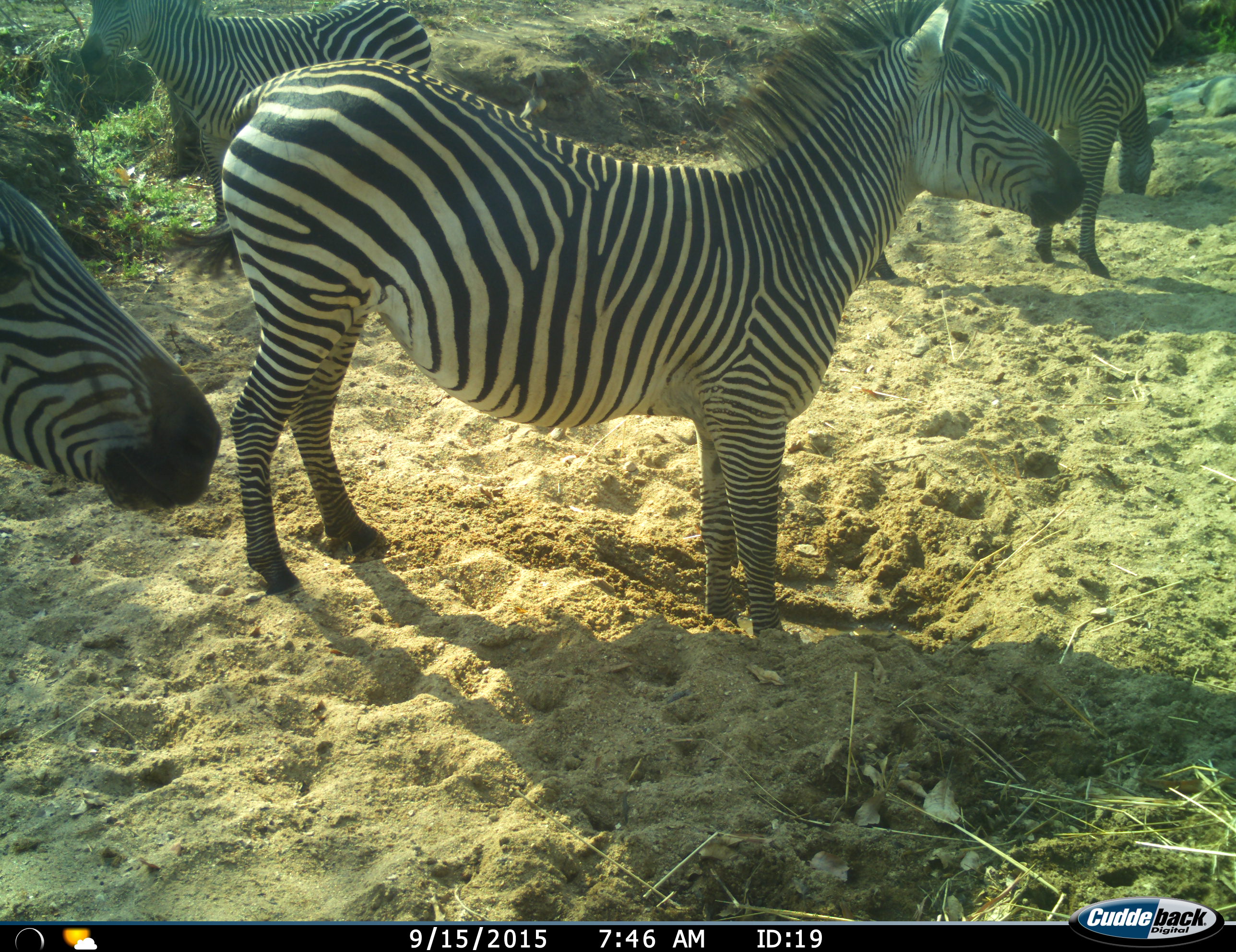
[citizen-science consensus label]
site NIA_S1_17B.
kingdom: Animalia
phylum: Chordata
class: Mammalia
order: Perissodactyla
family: Equidae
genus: Equus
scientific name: Equus quagga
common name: plains zebra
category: zebraplains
Zebraplains (plains zebra) (Equus quagga), count 5. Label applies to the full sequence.